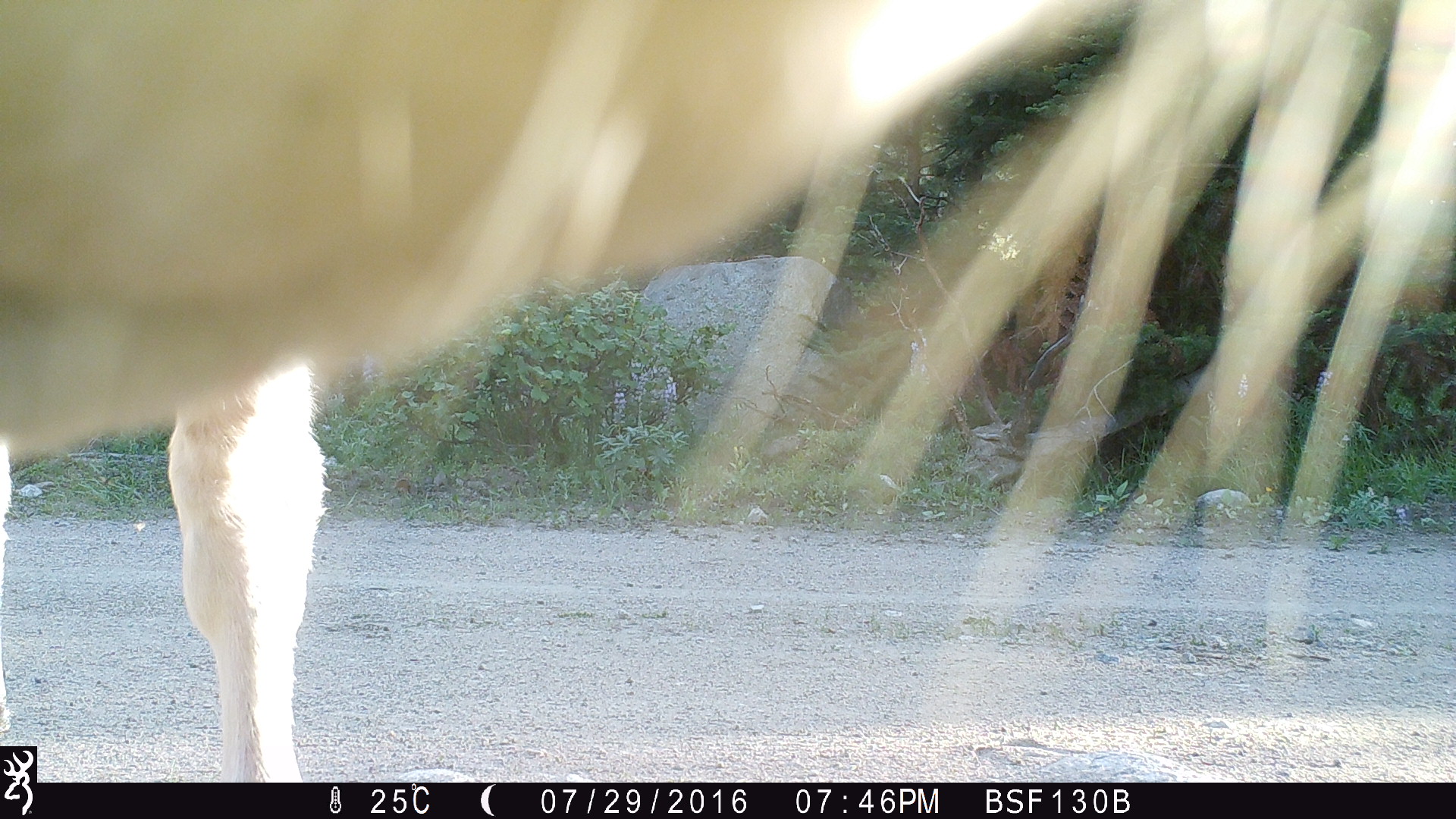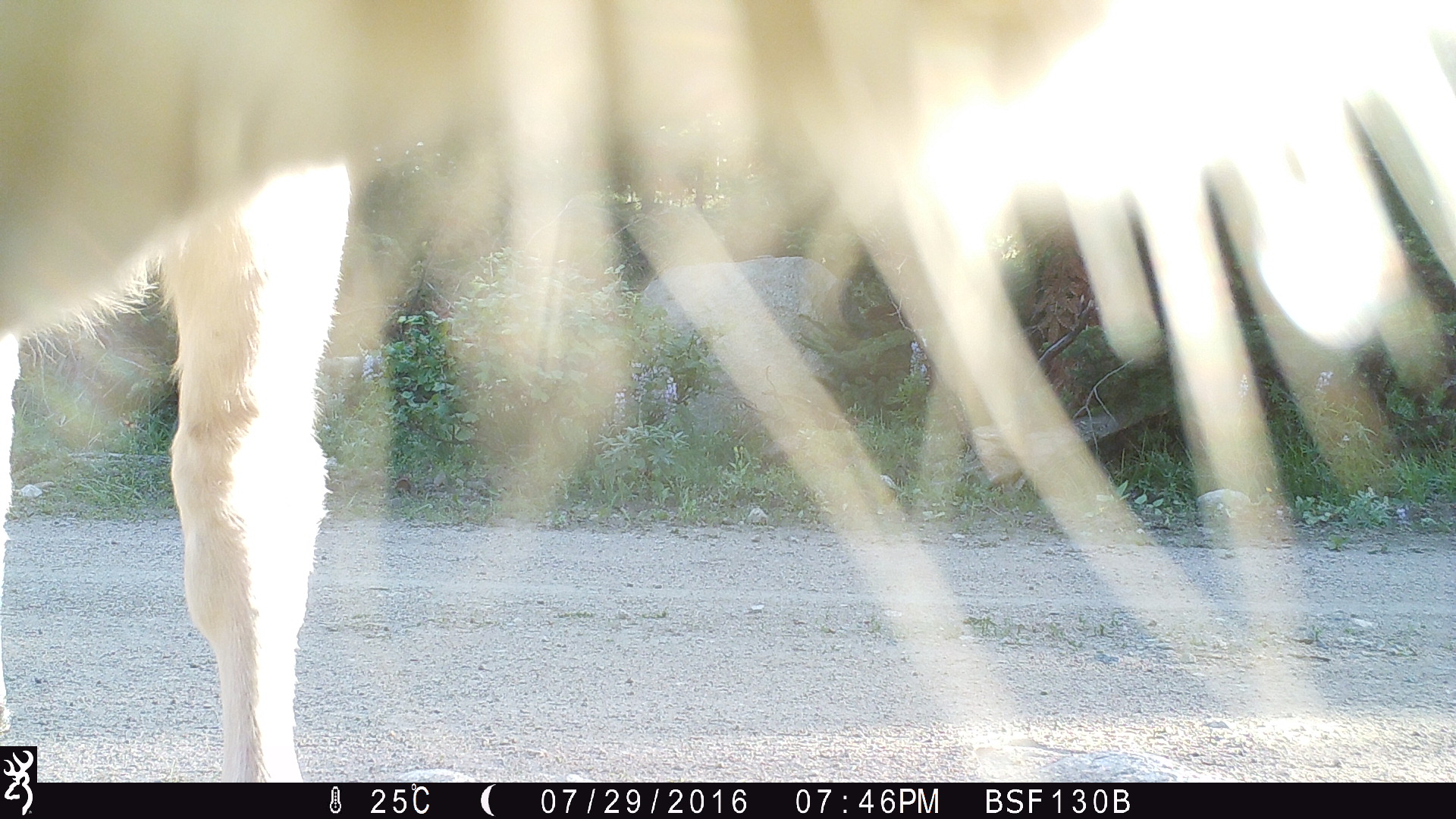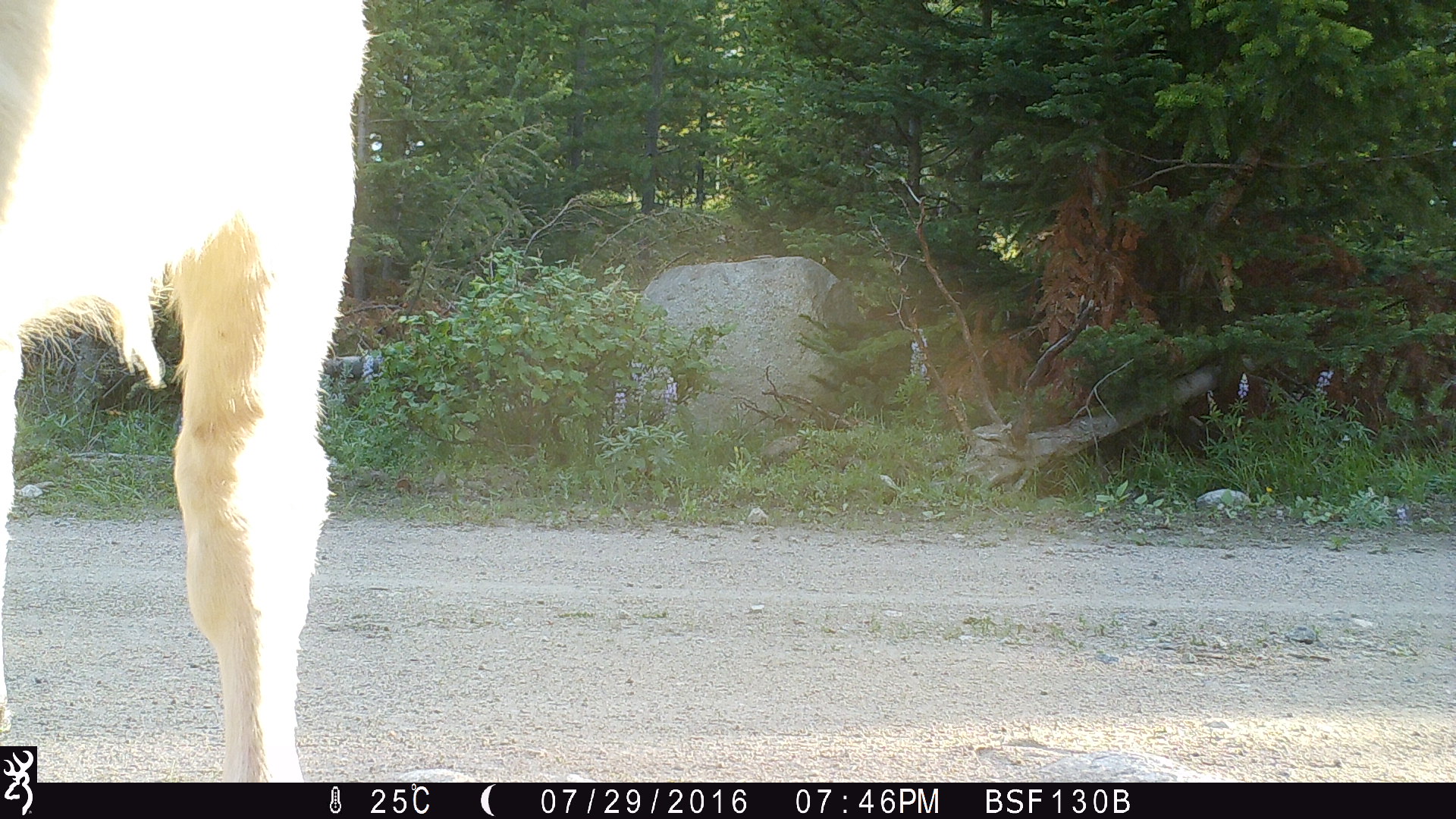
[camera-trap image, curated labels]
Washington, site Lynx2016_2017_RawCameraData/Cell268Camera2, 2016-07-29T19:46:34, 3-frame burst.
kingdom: Animalia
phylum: Chordata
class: Mammalia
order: Artiodactyla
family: Bovidae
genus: Bos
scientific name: Bos taurus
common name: domestic cattle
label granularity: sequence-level